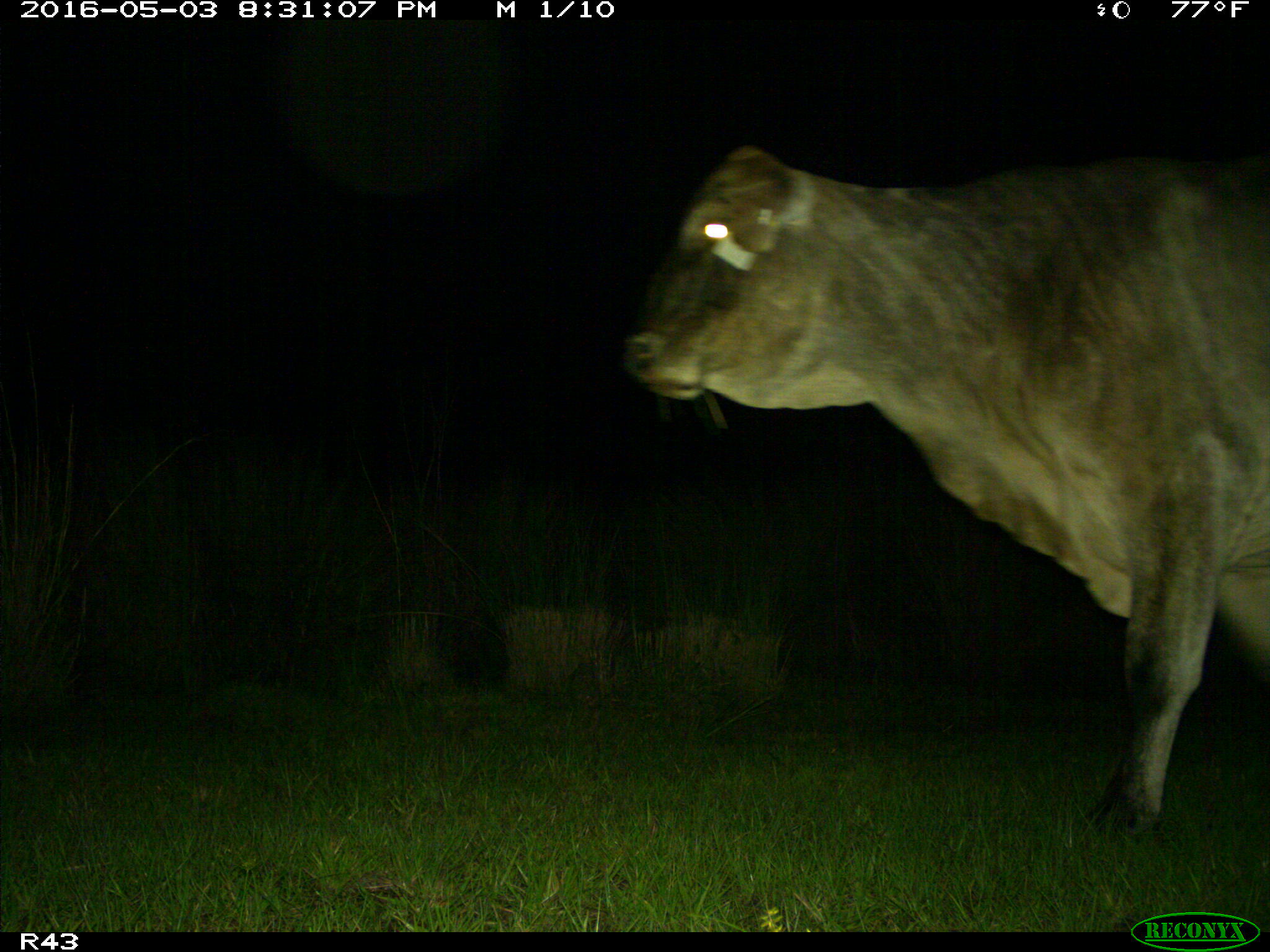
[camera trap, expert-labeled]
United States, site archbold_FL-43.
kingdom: Animalia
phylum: Chordata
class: Mammalia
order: Artiodactyla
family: Bovidae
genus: Bos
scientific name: Bos taurus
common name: domestic cow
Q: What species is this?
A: Bos taurus (domestic cow).